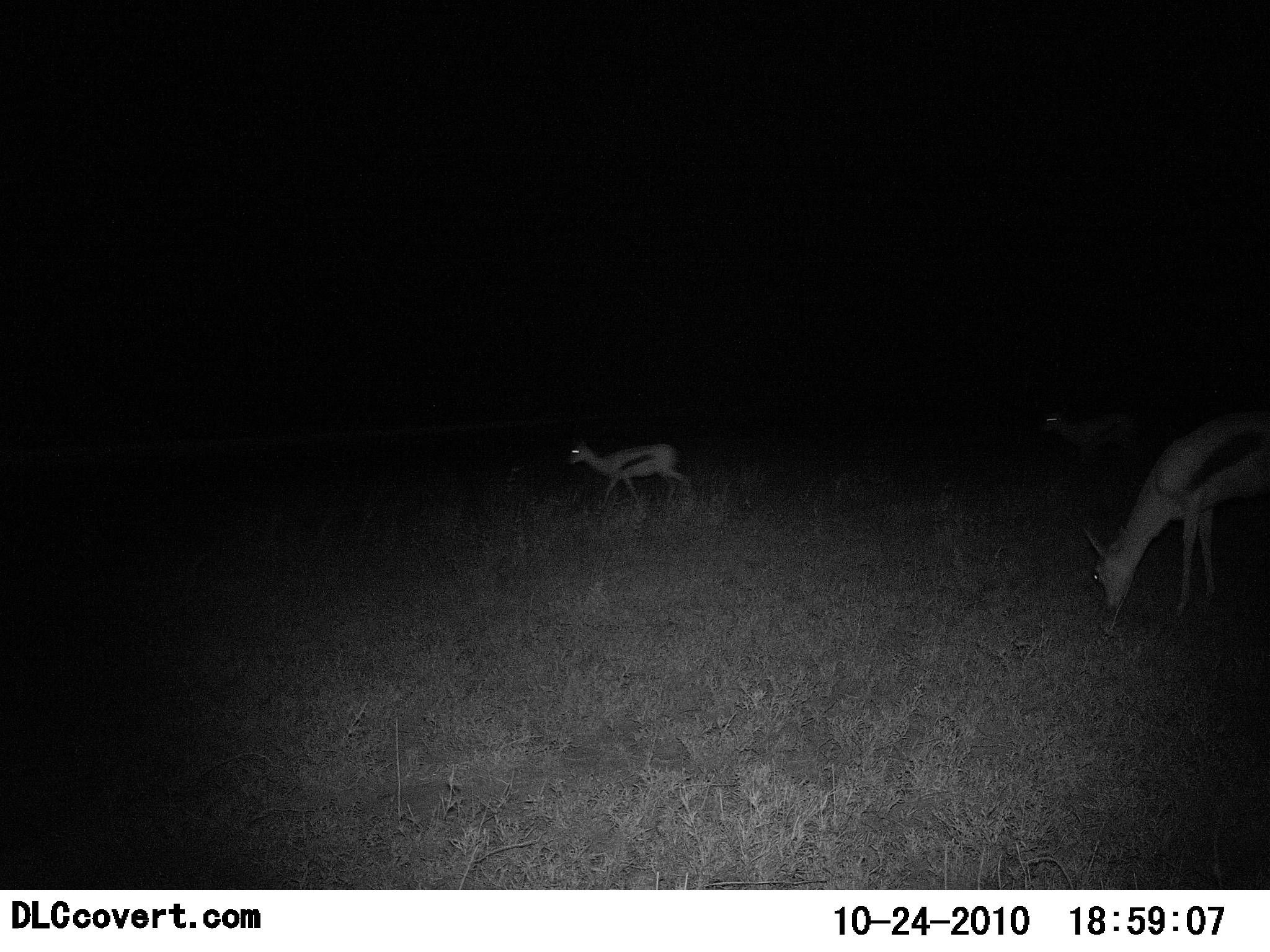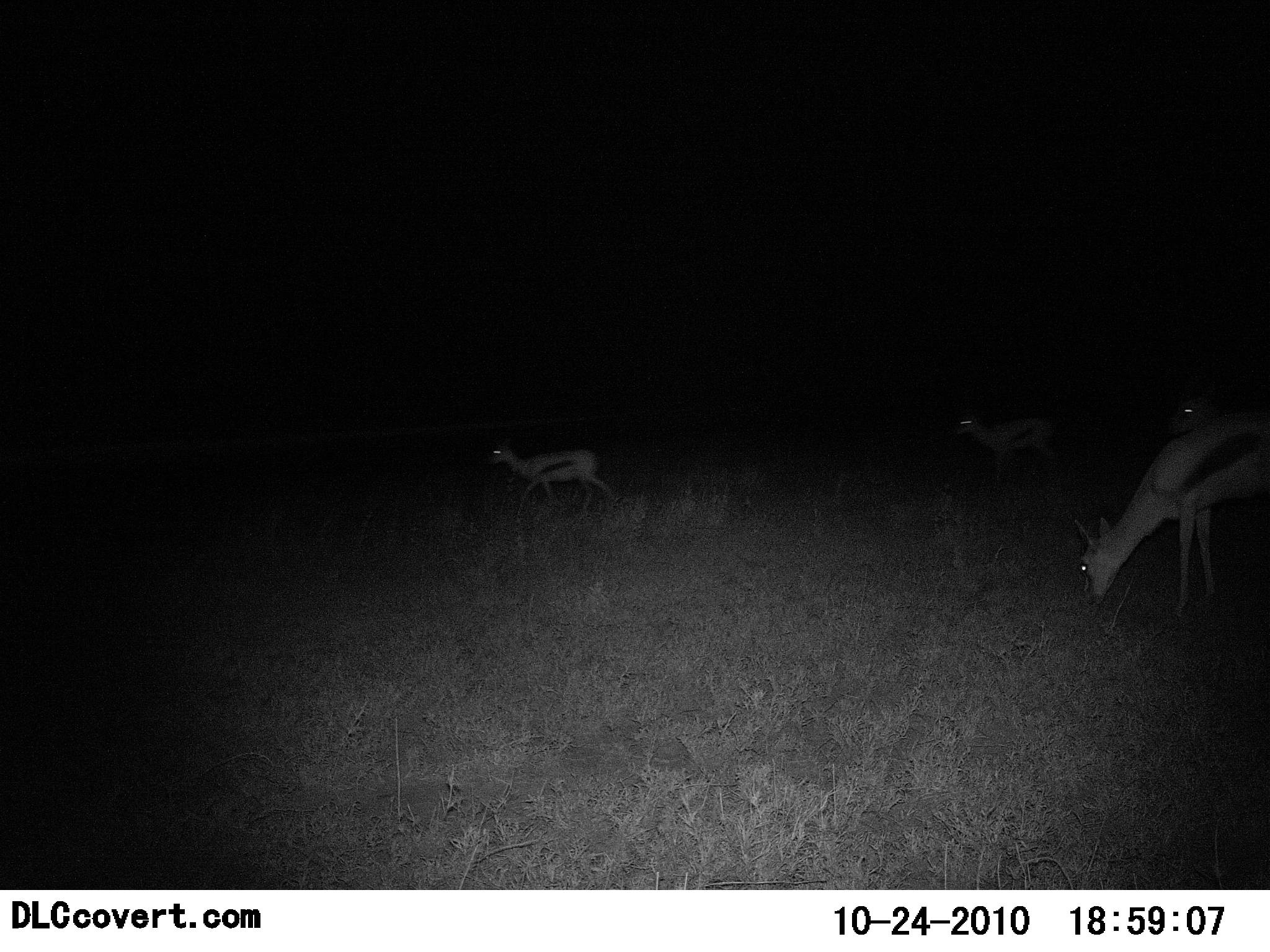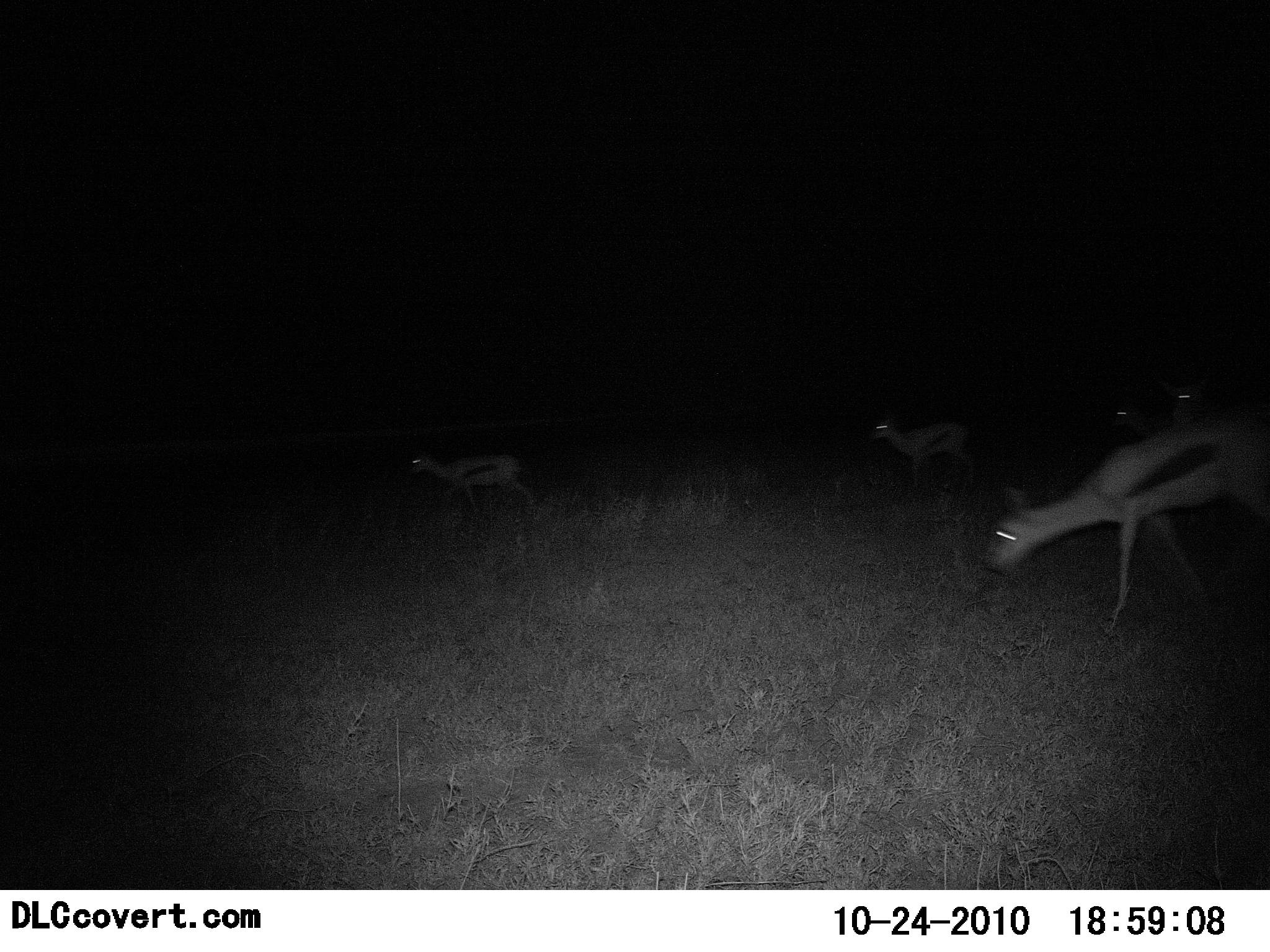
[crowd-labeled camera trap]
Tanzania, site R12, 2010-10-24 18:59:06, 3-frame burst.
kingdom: Animalia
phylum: Chordata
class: Mammalia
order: Artiodactyla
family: Bovidae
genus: Eudorcas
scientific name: Eudorcas thomsonii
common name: thomson's gazelle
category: gazellethomsons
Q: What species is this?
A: Gazellethomsons (thomson's gazelle) (Eudorcas thomsonii).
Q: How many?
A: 5.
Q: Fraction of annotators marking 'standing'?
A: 19%.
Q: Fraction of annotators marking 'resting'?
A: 0%.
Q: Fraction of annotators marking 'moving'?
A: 88%.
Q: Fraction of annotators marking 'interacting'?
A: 0%.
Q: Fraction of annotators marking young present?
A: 0%.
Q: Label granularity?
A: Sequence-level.